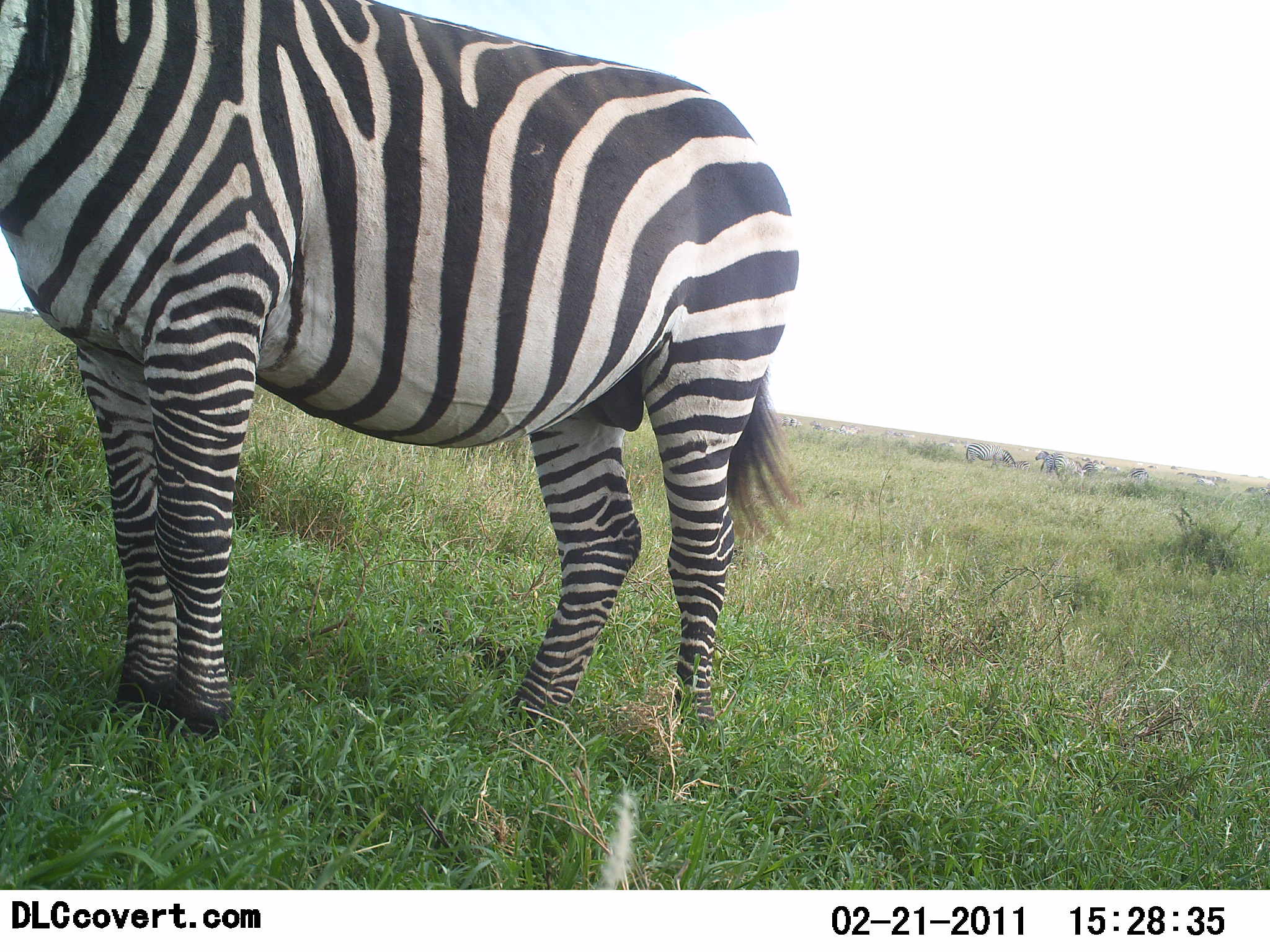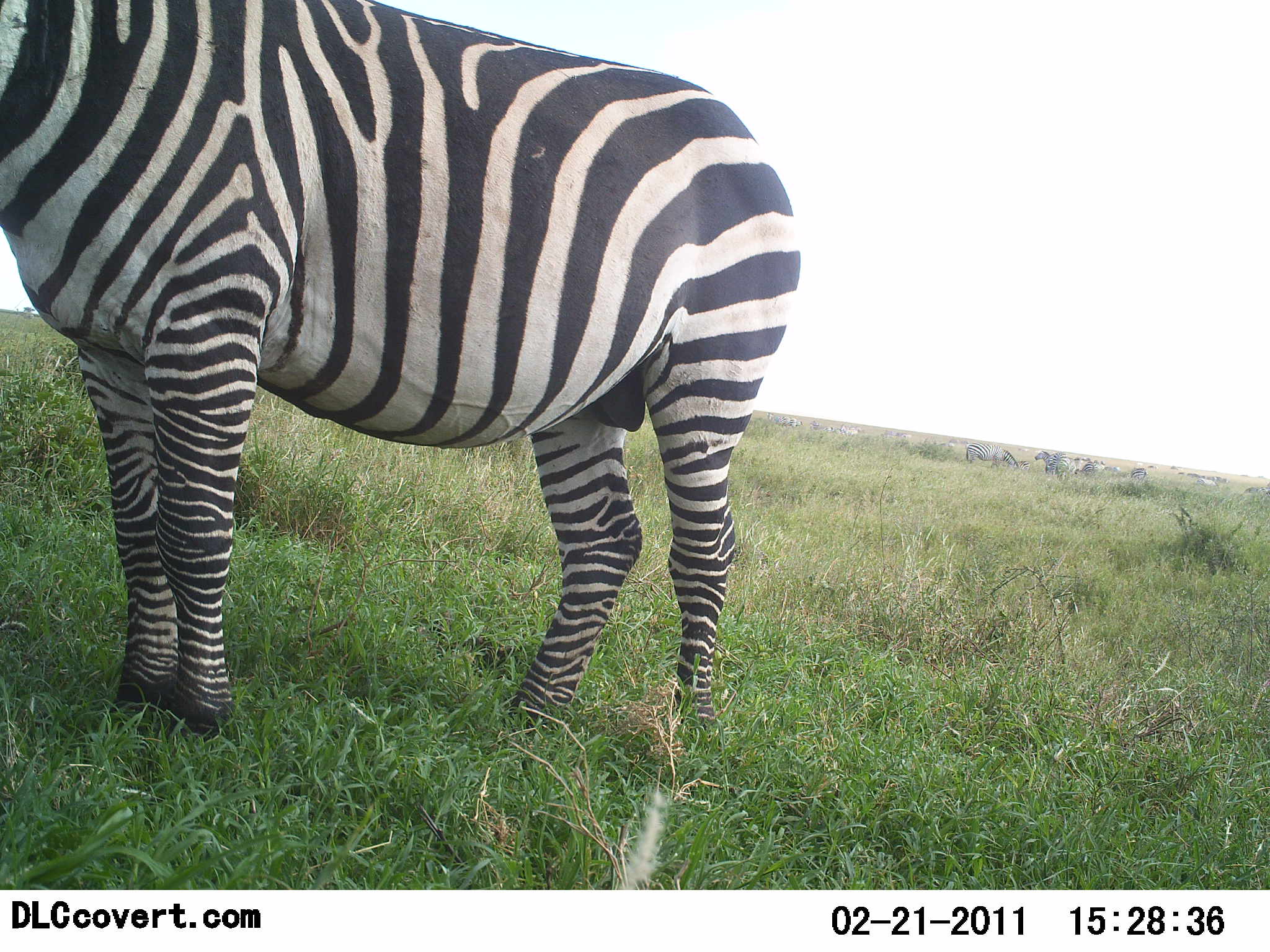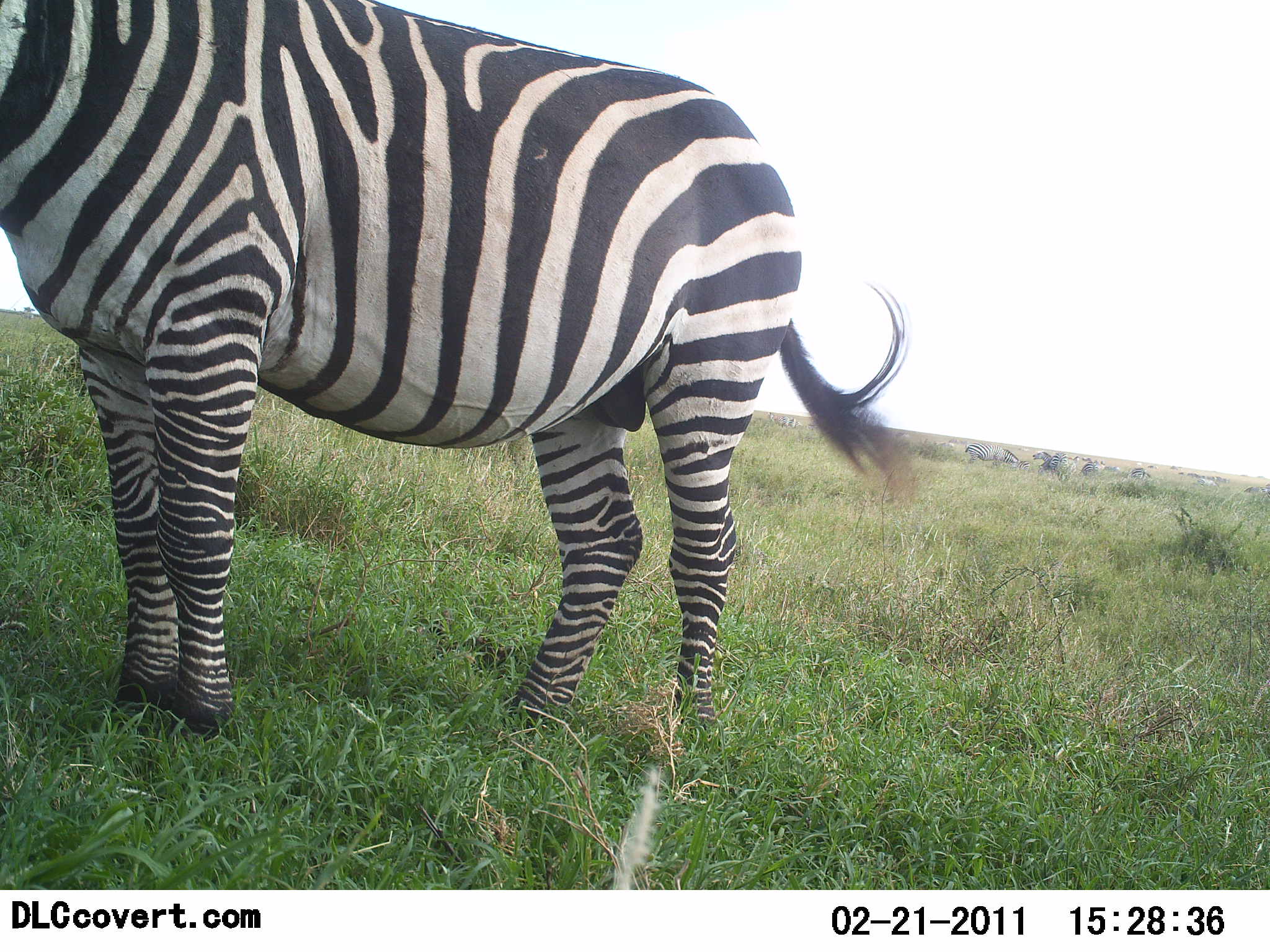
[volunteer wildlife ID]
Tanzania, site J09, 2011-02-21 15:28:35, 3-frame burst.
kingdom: Animalia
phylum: Chordata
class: Mammalia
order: Perissodactyla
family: Equidae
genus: Equus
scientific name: Equus quagga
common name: plains zebra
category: zebra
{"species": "zebra (plains zebra) (Equus quagga)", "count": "5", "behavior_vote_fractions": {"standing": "100%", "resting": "15%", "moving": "0%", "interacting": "0%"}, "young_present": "0%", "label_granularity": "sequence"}